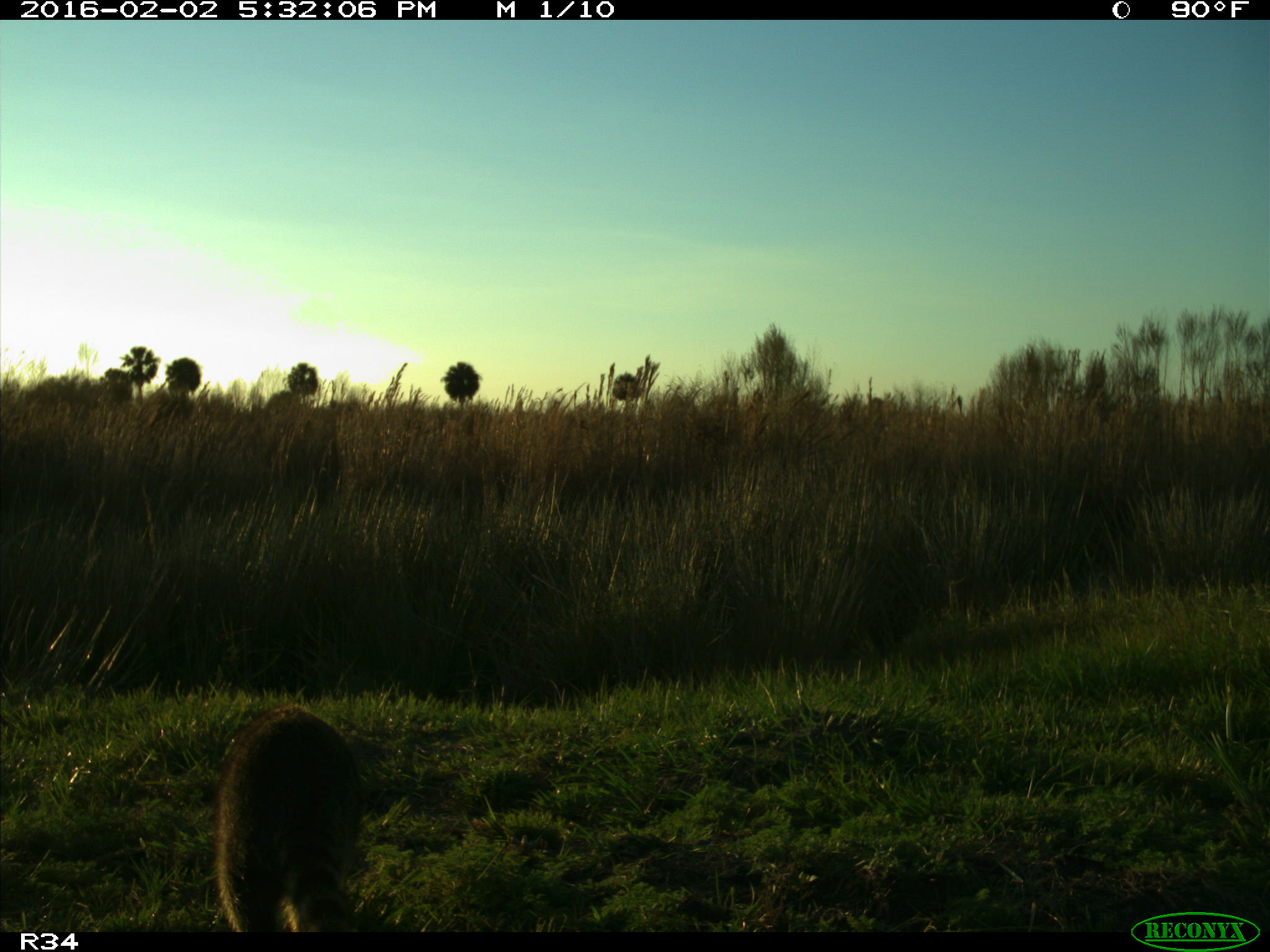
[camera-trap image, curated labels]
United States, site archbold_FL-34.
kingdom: Animalia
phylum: Chordata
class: Mammalia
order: Carnivora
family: Procyonidae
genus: Procyon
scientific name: Procyon lotor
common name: common raccoon